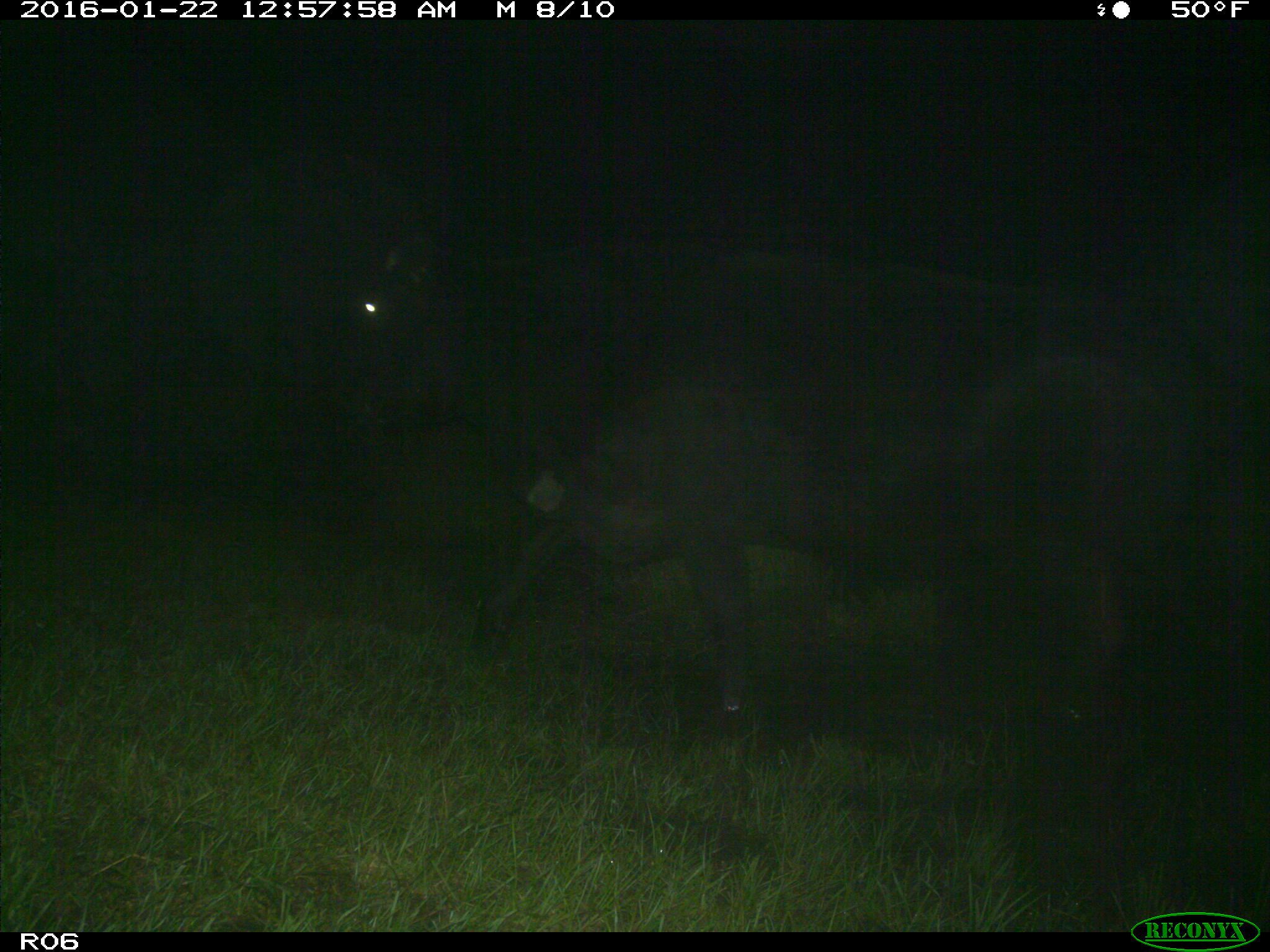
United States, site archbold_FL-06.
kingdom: Animalia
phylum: Chordata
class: Mammalia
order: Artiodactyla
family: Bovidae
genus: Bos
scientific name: Bos taurus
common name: domestic cow